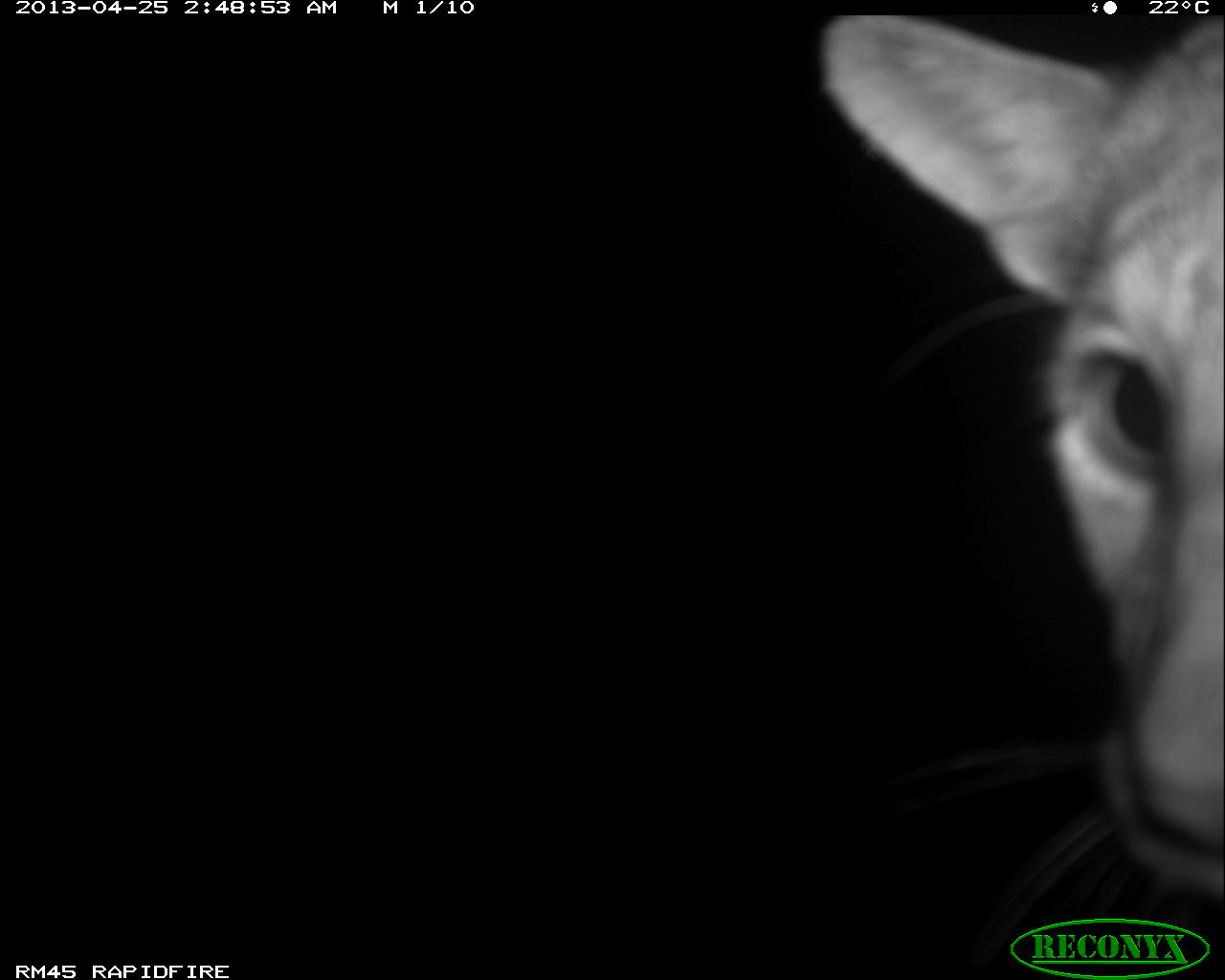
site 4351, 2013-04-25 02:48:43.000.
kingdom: Animalia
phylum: Chordata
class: Mammalia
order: Carnivora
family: Felidae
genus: Puma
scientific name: Puma concolor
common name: mountain lion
Puma concolor (mountain lion), count 2.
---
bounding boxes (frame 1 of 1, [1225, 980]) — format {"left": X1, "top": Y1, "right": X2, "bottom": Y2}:
puma concolor: {"left": 818, "top": 10, "right": 1225, "bottom": 967}